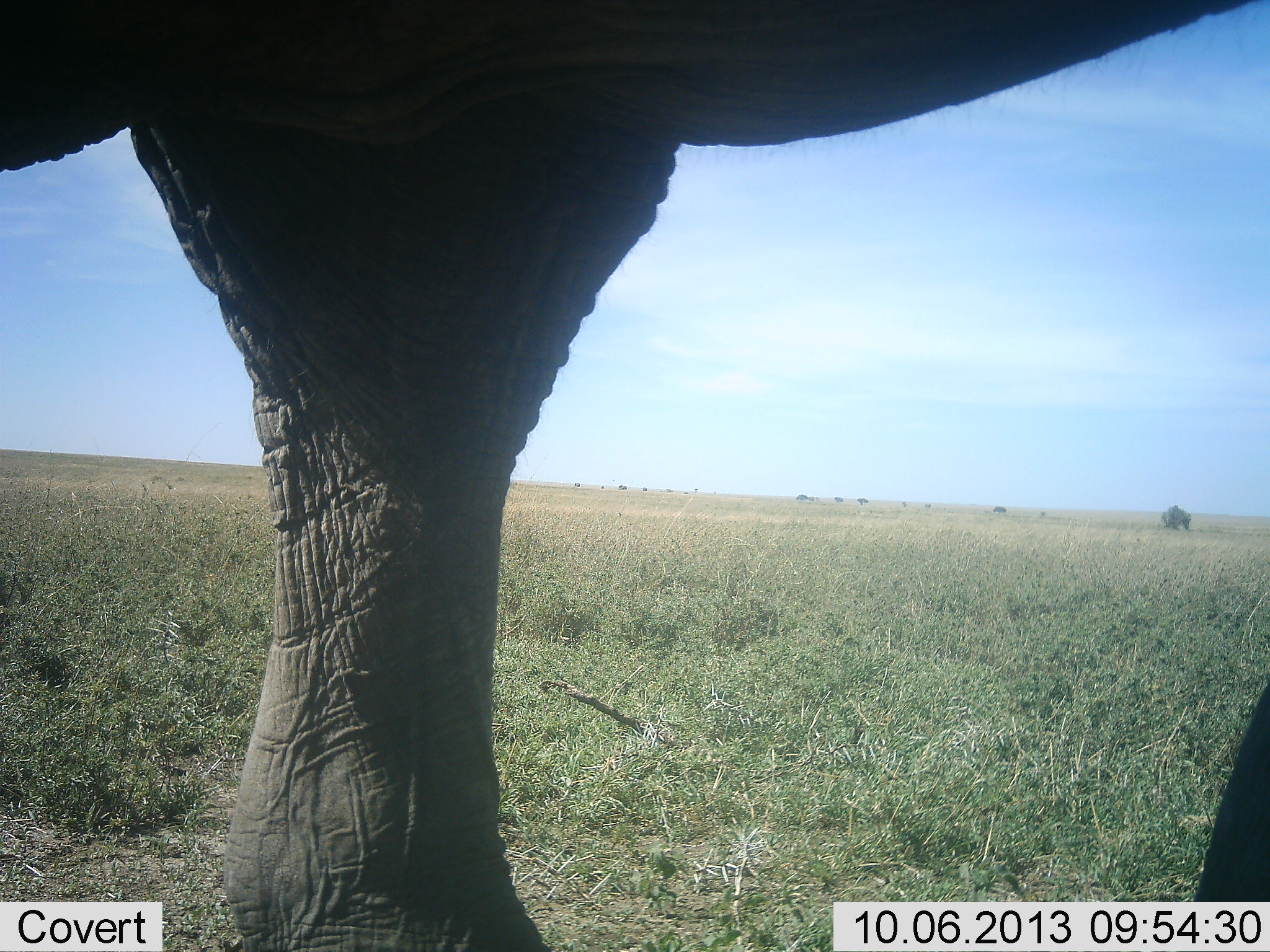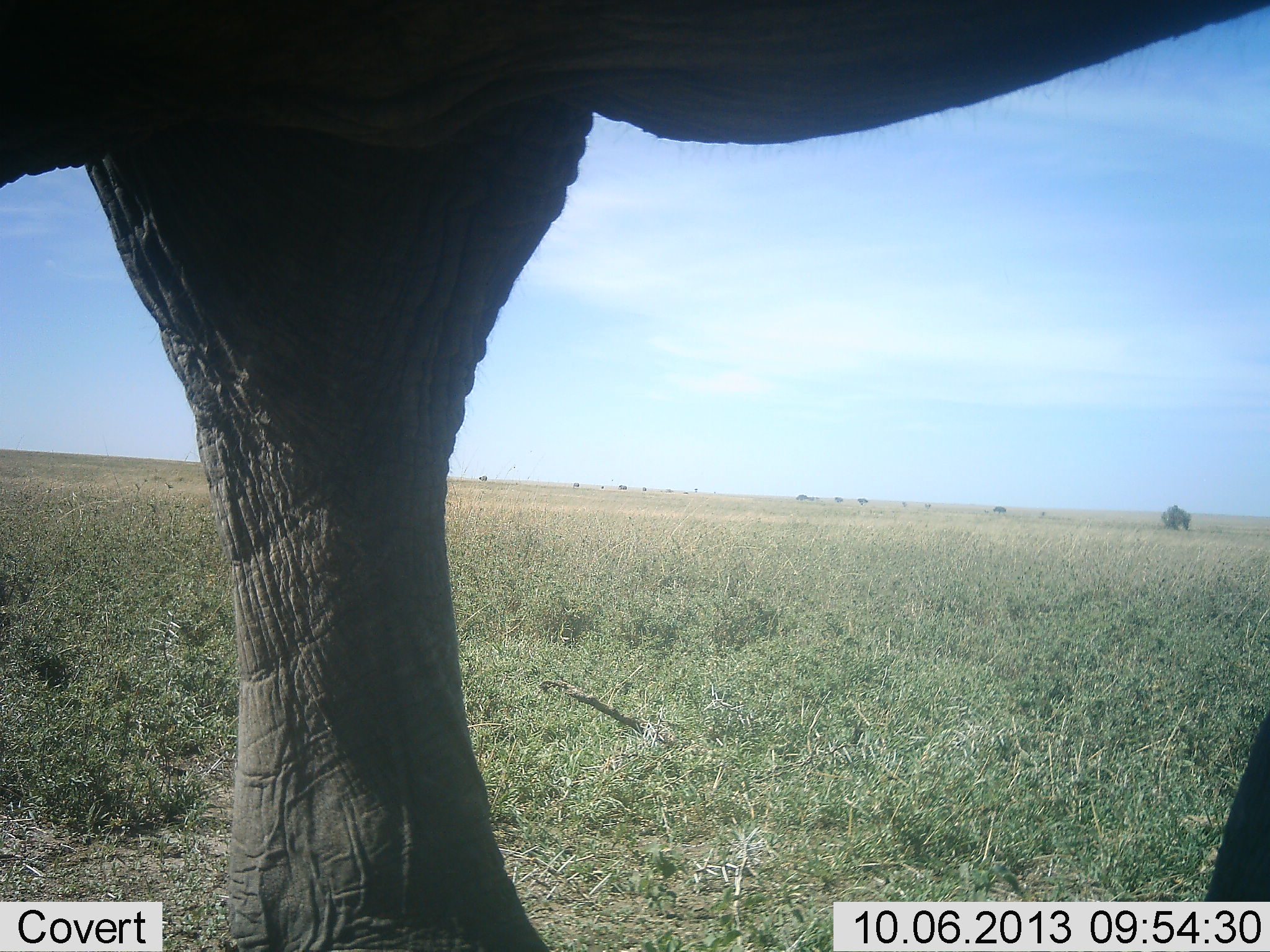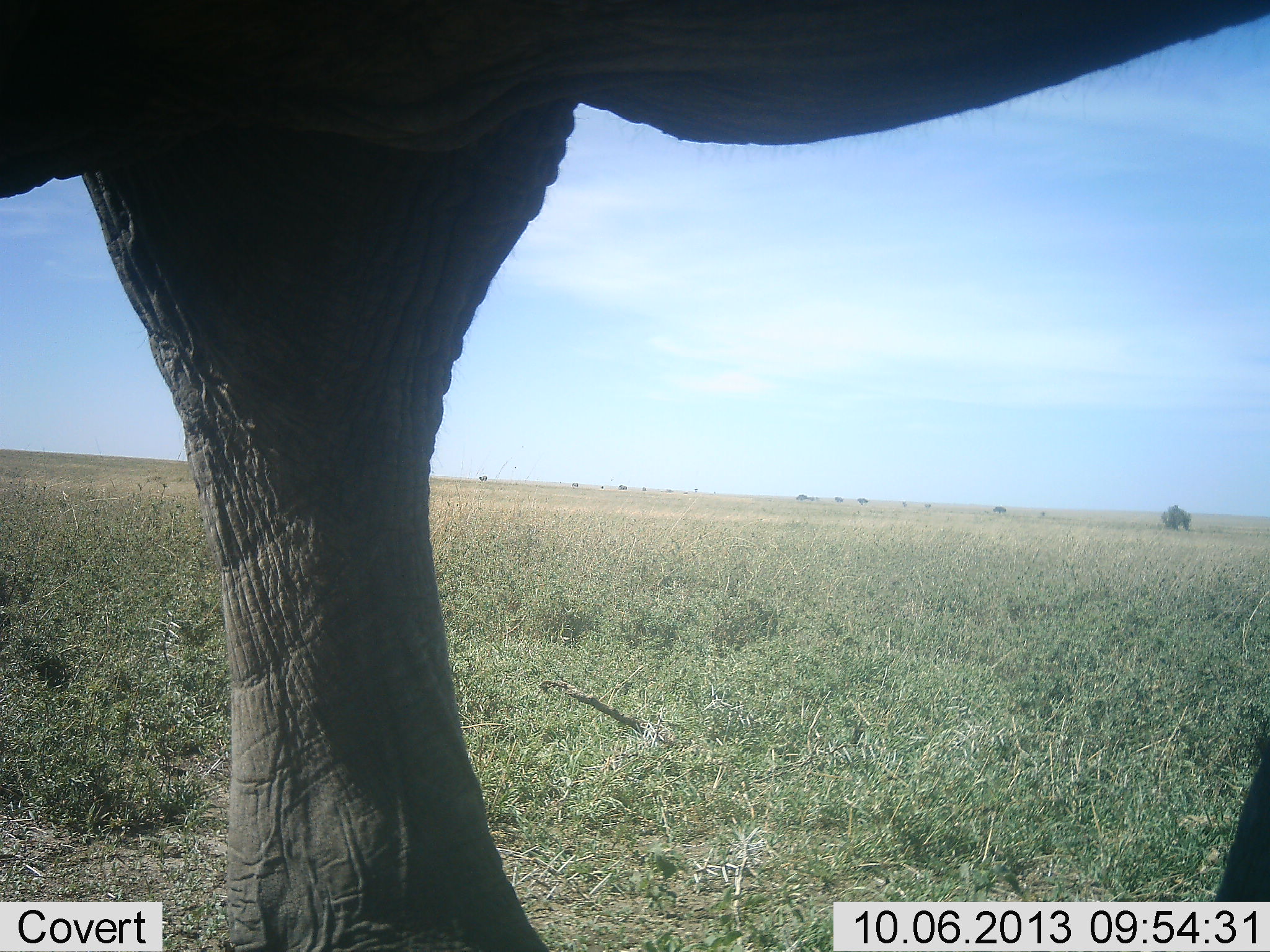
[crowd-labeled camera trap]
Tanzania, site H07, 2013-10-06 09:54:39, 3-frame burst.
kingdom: Animalia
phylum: Chordata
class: Mammalia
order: Proboscidea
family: Elephantidae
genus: Loxodonta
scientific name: Loxodonta africana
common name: african bush elephant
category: elephant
Elephant (african bush elephant) (Loxodonta africana), count 1. Behavior (volunteer vote fractions): standing 96%, resting 0%, moving 4%, interacting 7%. Young present (vote fraction): 0%. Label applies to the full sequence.